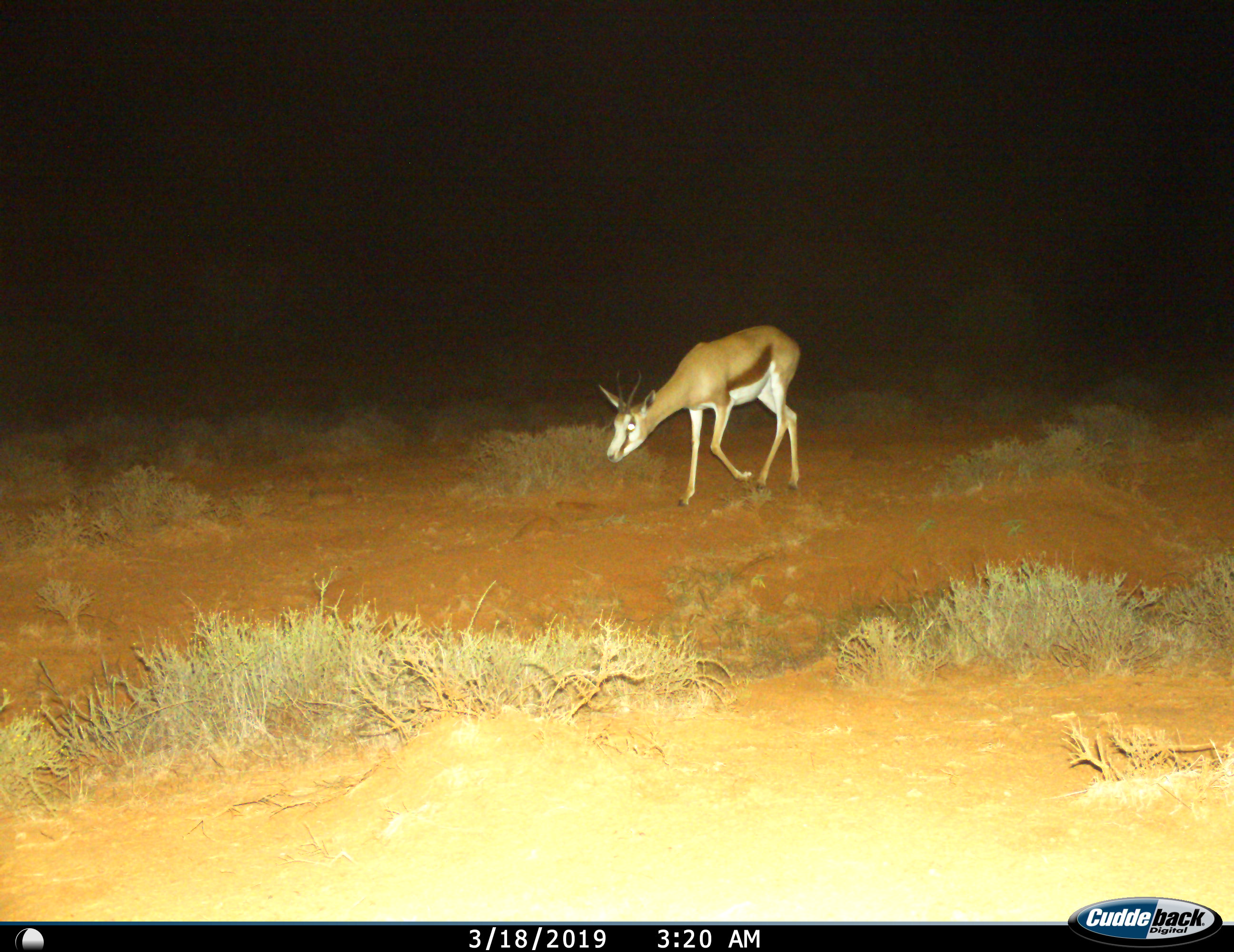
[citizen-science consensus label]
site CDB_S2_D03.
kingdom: Animalia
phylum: Chordata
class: Mammalia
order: Artiodactyla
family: Bovidae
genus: Antidorcas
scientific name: Antidorcas marsupialis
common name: springbok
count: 1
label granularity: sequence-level